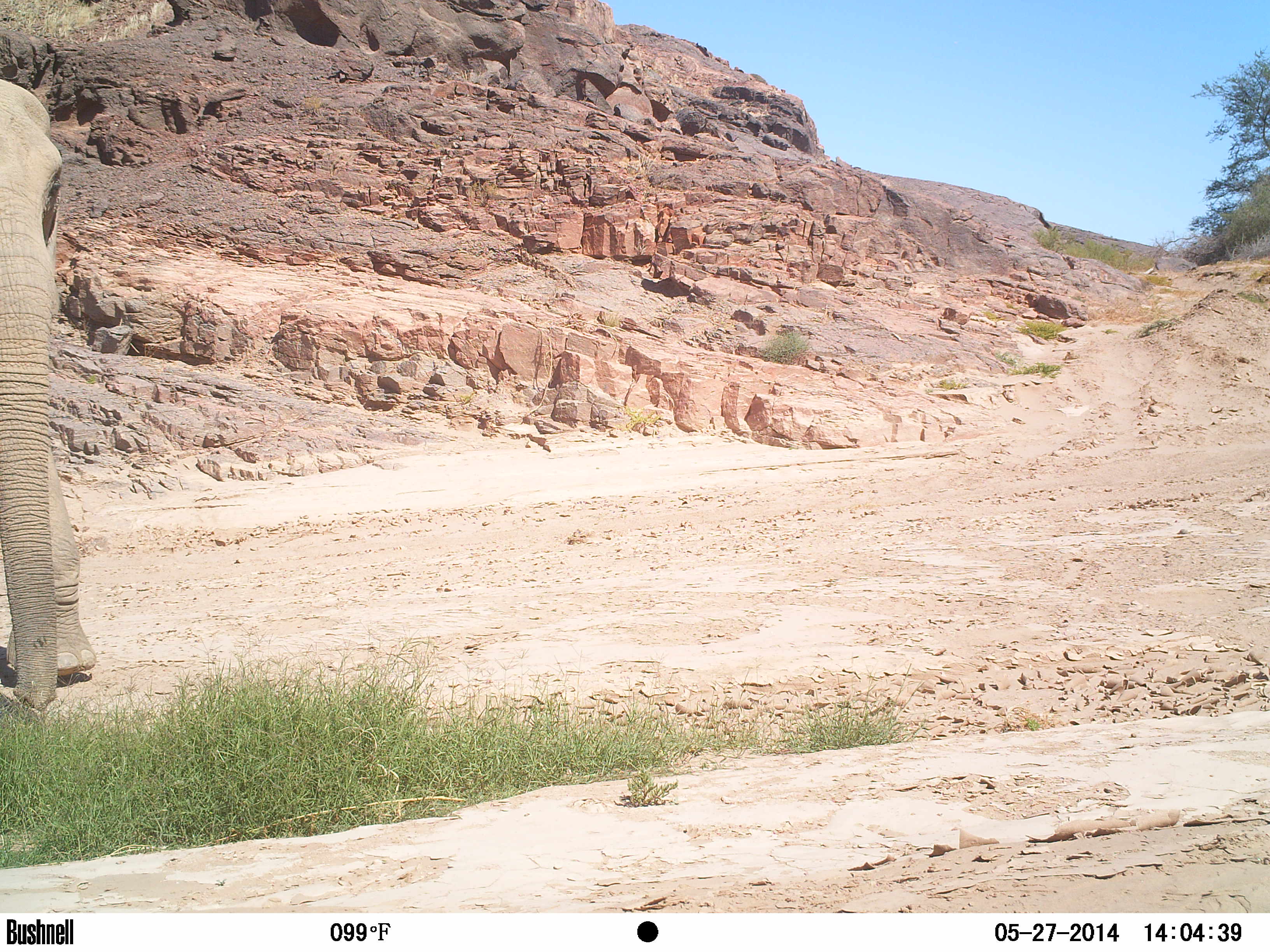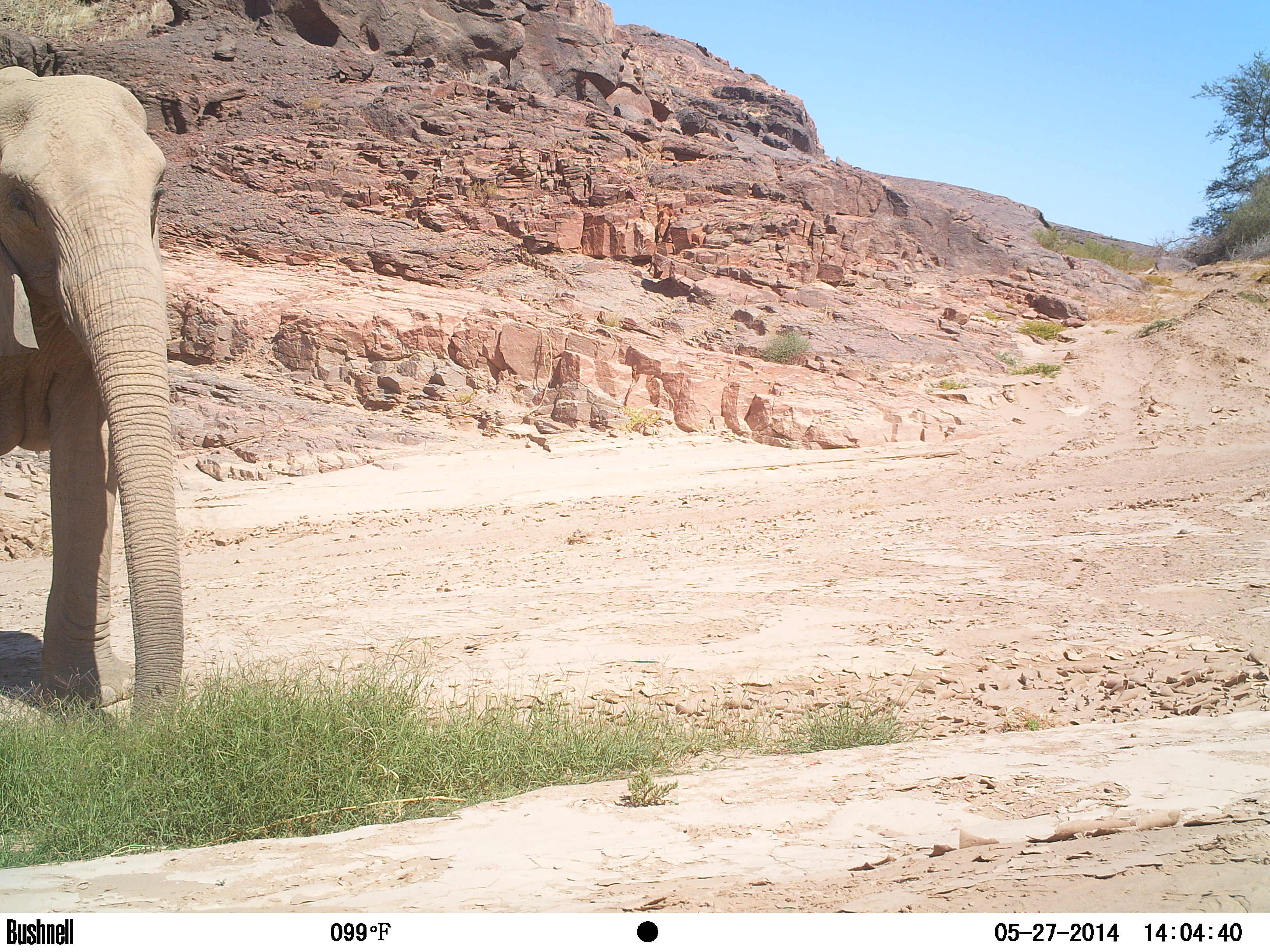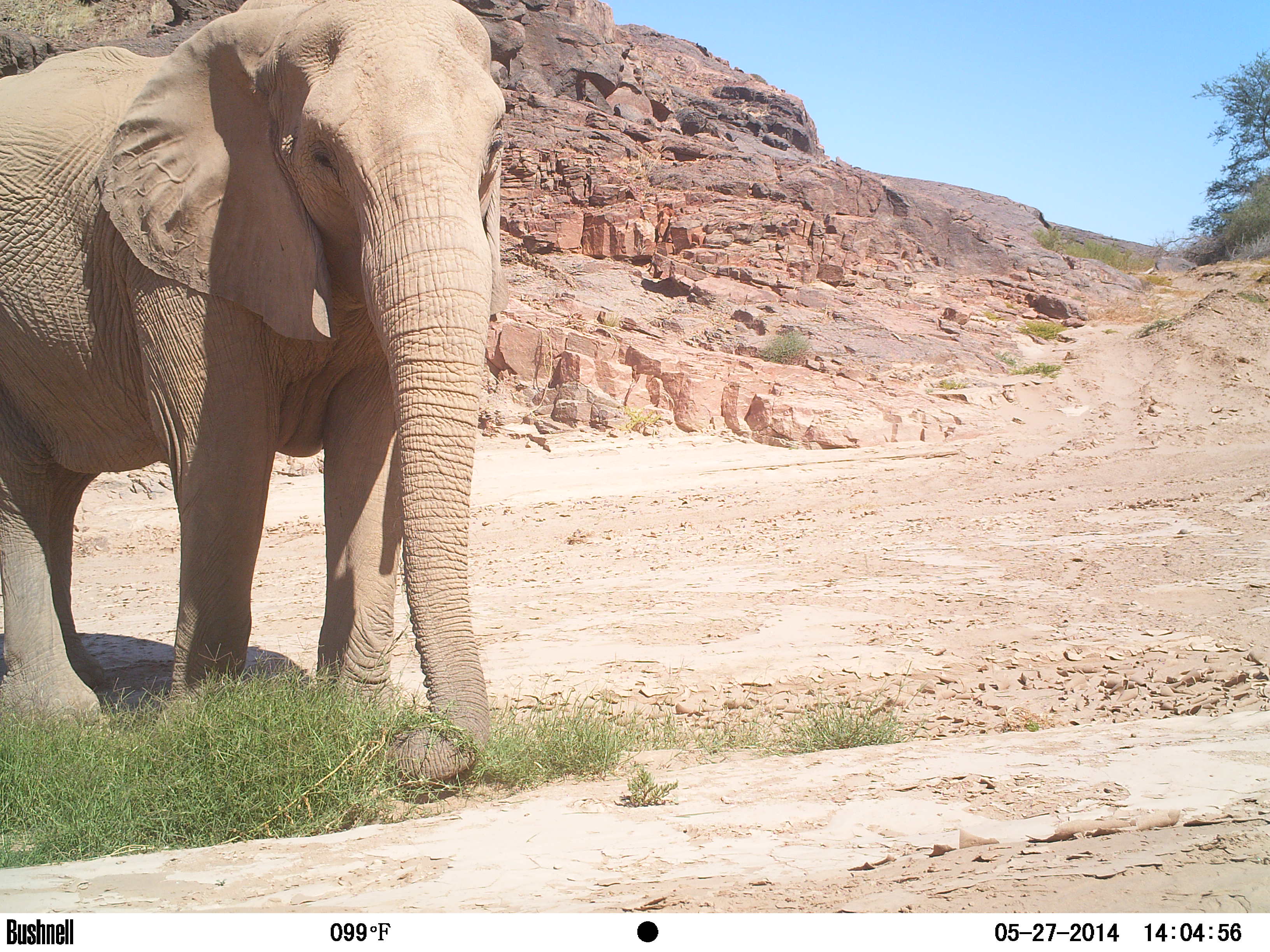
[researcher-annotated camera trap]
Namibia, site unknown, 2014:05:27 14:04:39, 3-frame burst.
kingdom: Animalia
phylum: Chordata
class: Mammalia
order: Proboscidea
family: Elephantidae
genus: Loxodonta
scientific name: Loxodonta africana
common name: african elephant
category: loxodanta africana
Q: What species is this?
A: Loxodanta africana (african elephant) (Loxodonta africana).